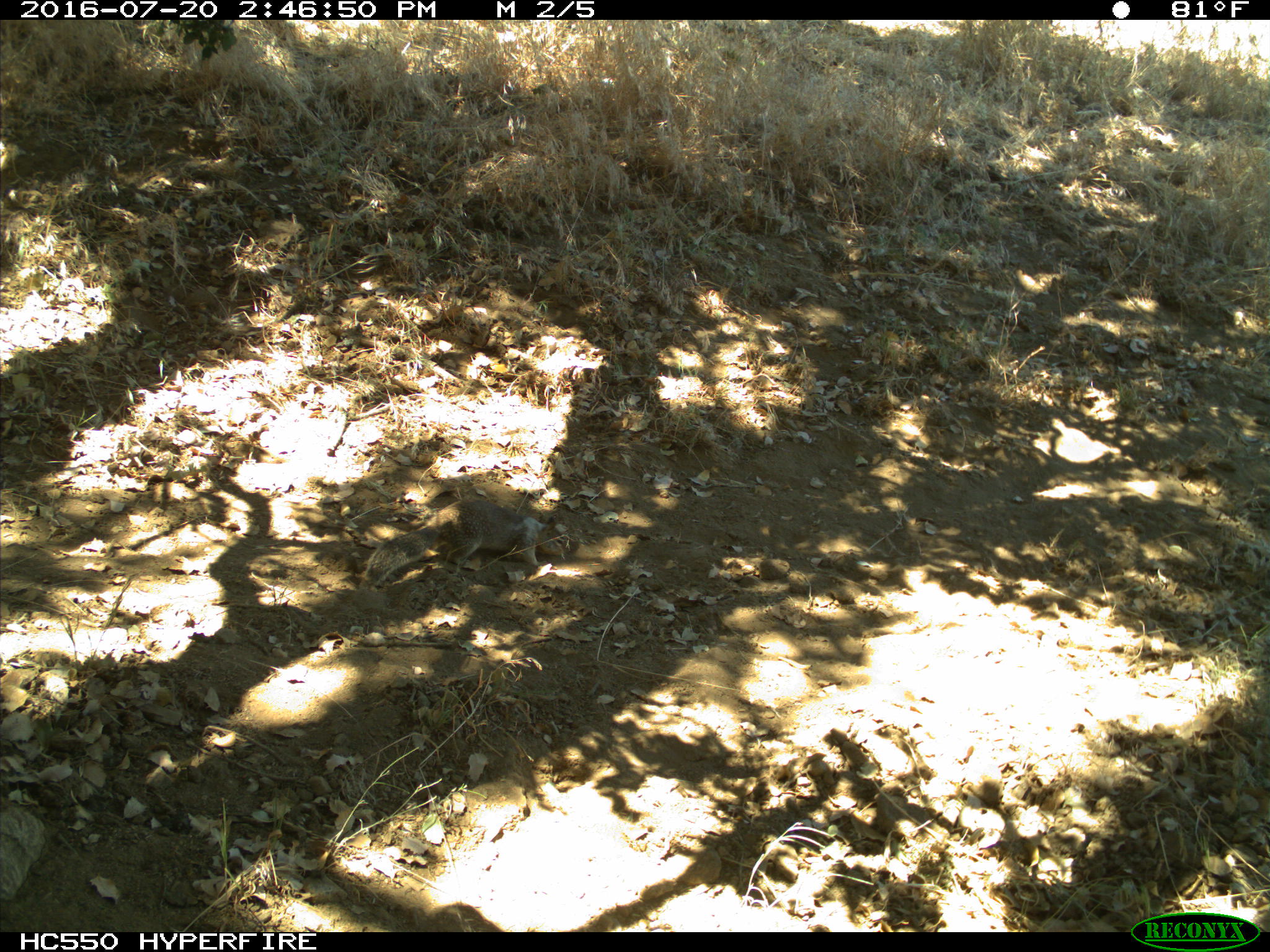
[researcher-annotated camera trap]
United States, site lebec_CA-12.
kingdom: Animalia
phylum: Chordata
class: Mammalia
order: Rodentia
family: Sciuridae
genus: Otospermophilus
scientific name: Otospermophilus beecheyi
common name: california ground squirrel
Otospermophilus beecheyi (california ground squirrel).